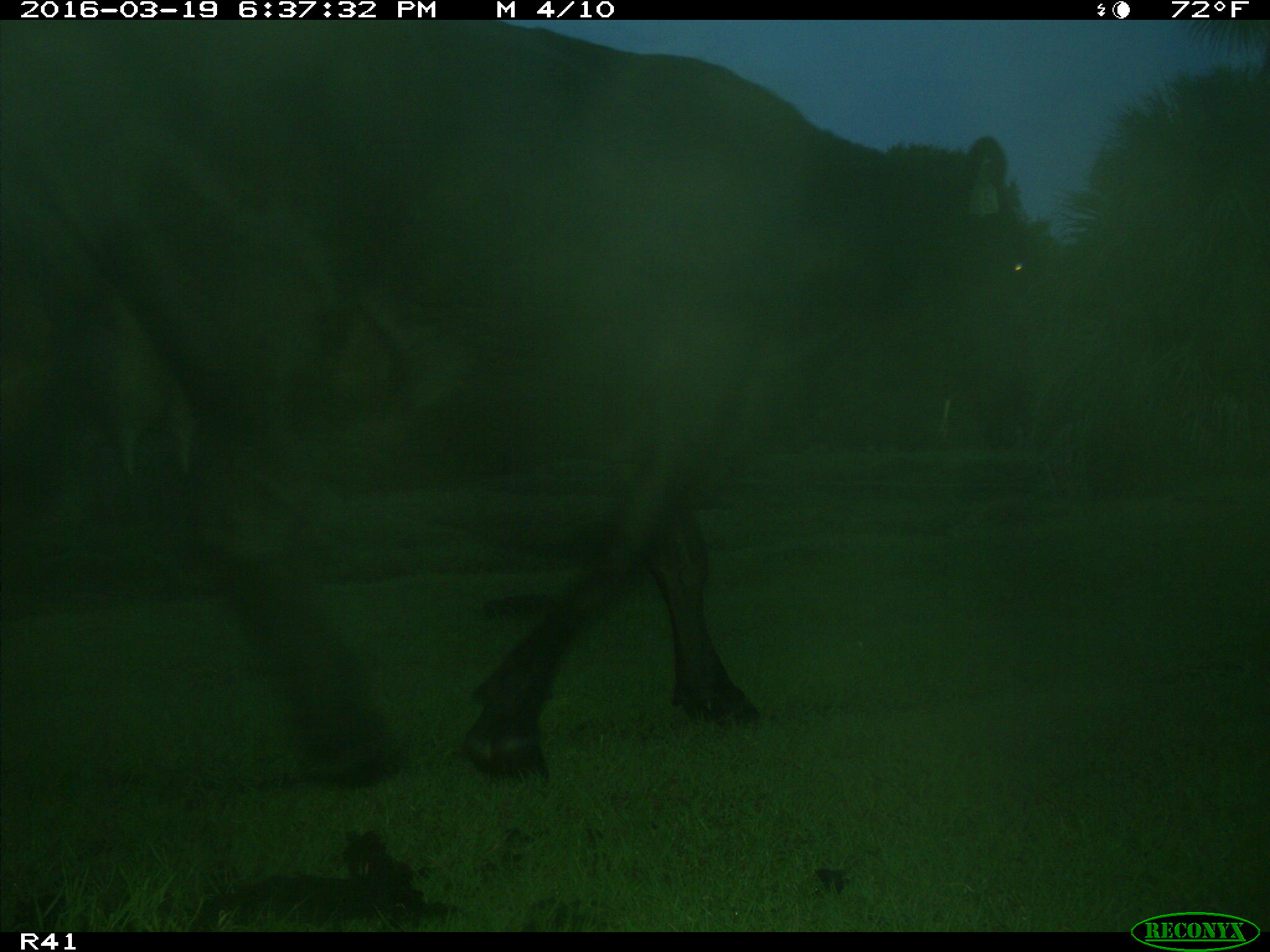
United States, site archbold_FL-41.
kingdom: Animalia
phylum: Chordata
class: Mammalia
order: Artiodactyla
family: Bovidae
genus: Bos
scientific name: Bos taurus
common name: domestic cow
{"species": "Bos taurus (domestic cow)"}